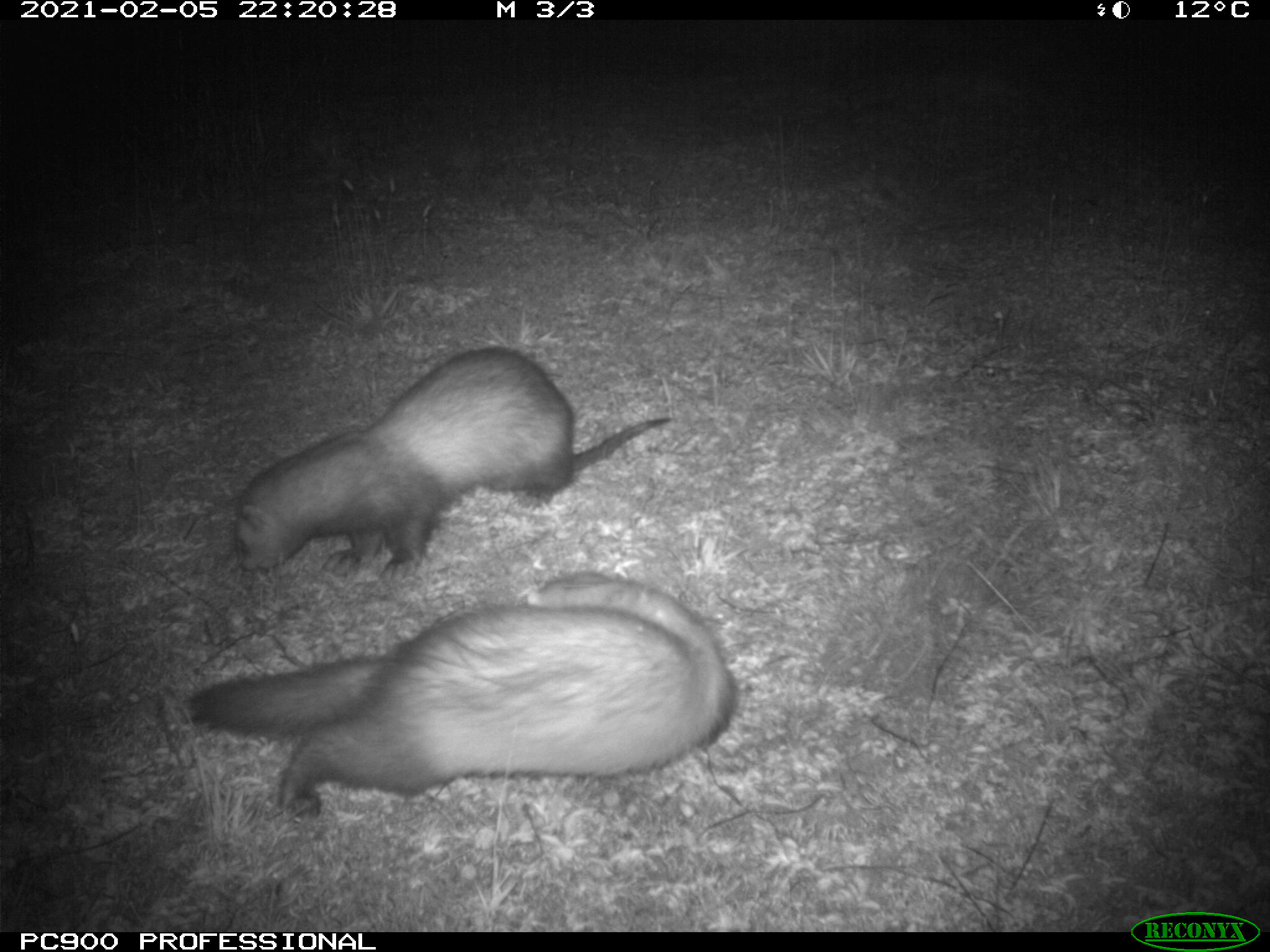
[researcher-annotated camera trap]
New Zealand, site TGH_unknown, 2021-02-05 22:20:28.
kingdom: Animalia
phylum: Chordata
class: Mammalia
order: Carnivora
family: Mustelidae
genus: Mustela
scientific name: Mustela furo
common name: ferret